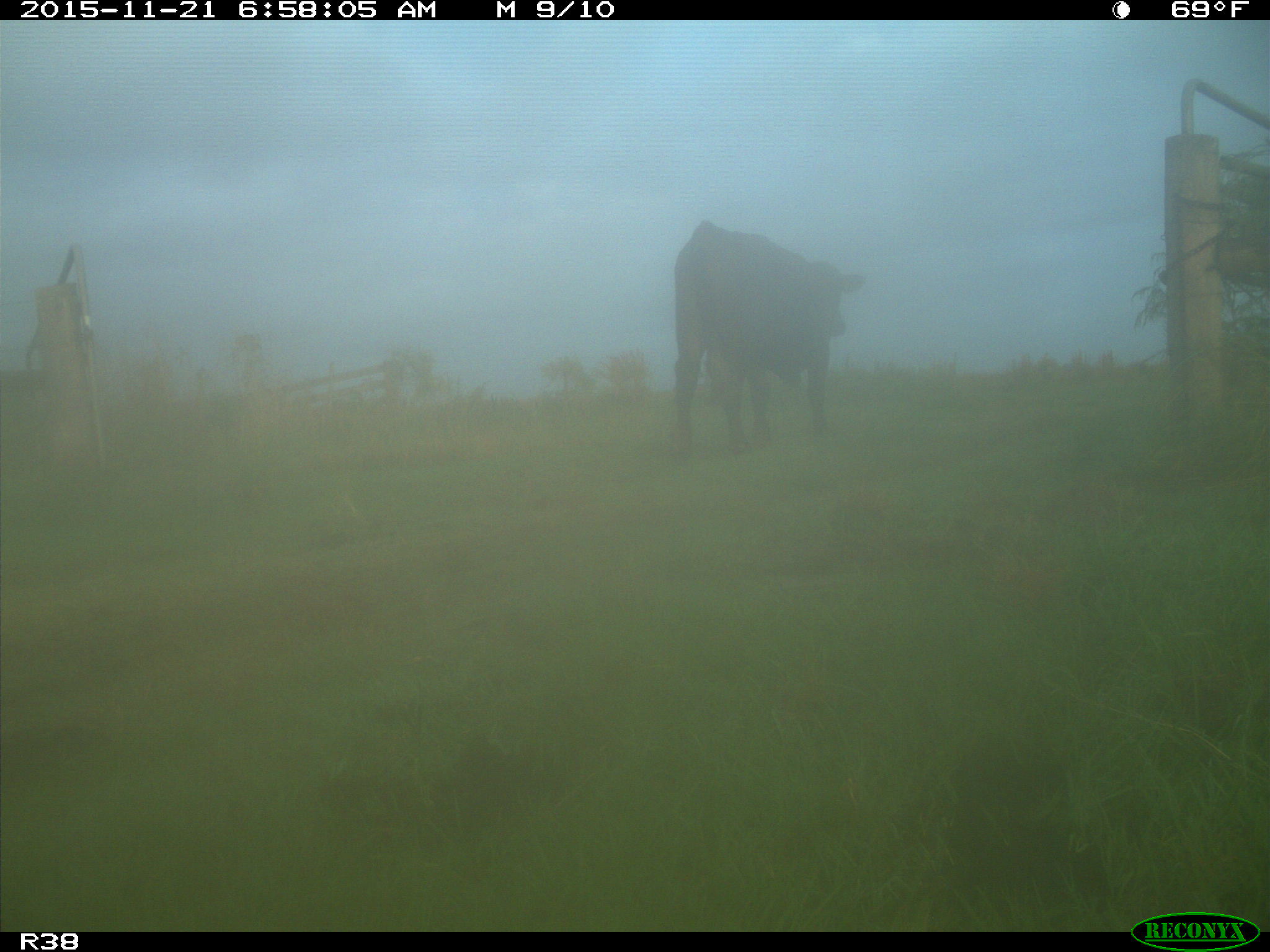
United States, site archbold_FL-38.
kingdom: Animalia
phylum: Chordata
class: Mammalia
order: Artiodactyla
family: Bovidae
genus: Bos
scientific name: Bos taurus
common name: domestic cow